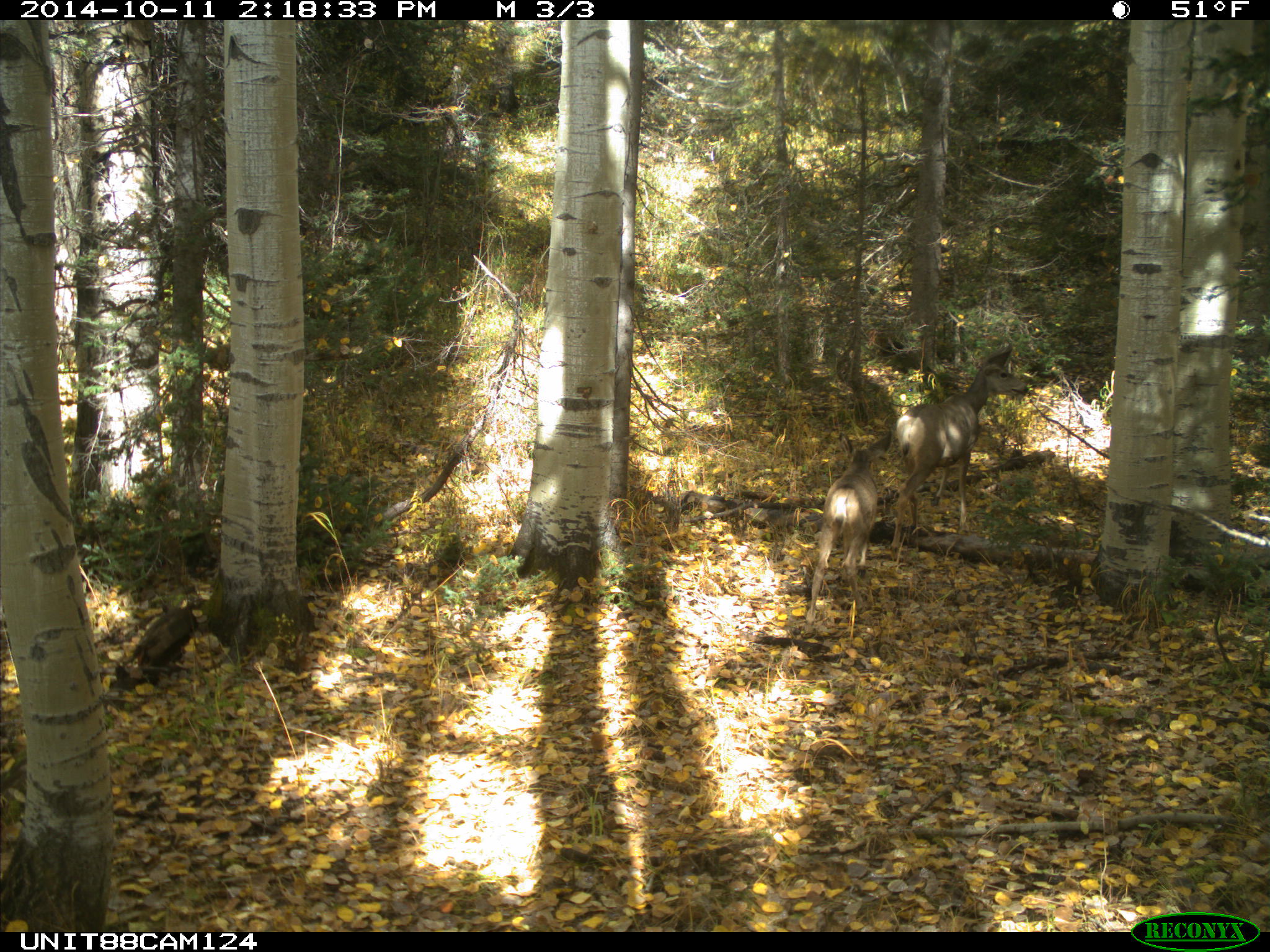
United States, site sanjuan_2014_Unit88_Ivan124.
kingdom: Animalia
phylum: Chordata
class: Mammalia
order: Artiodactyla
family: Cervidae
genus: Odocoileus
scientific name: Odocoileus hemionus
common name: mule deer